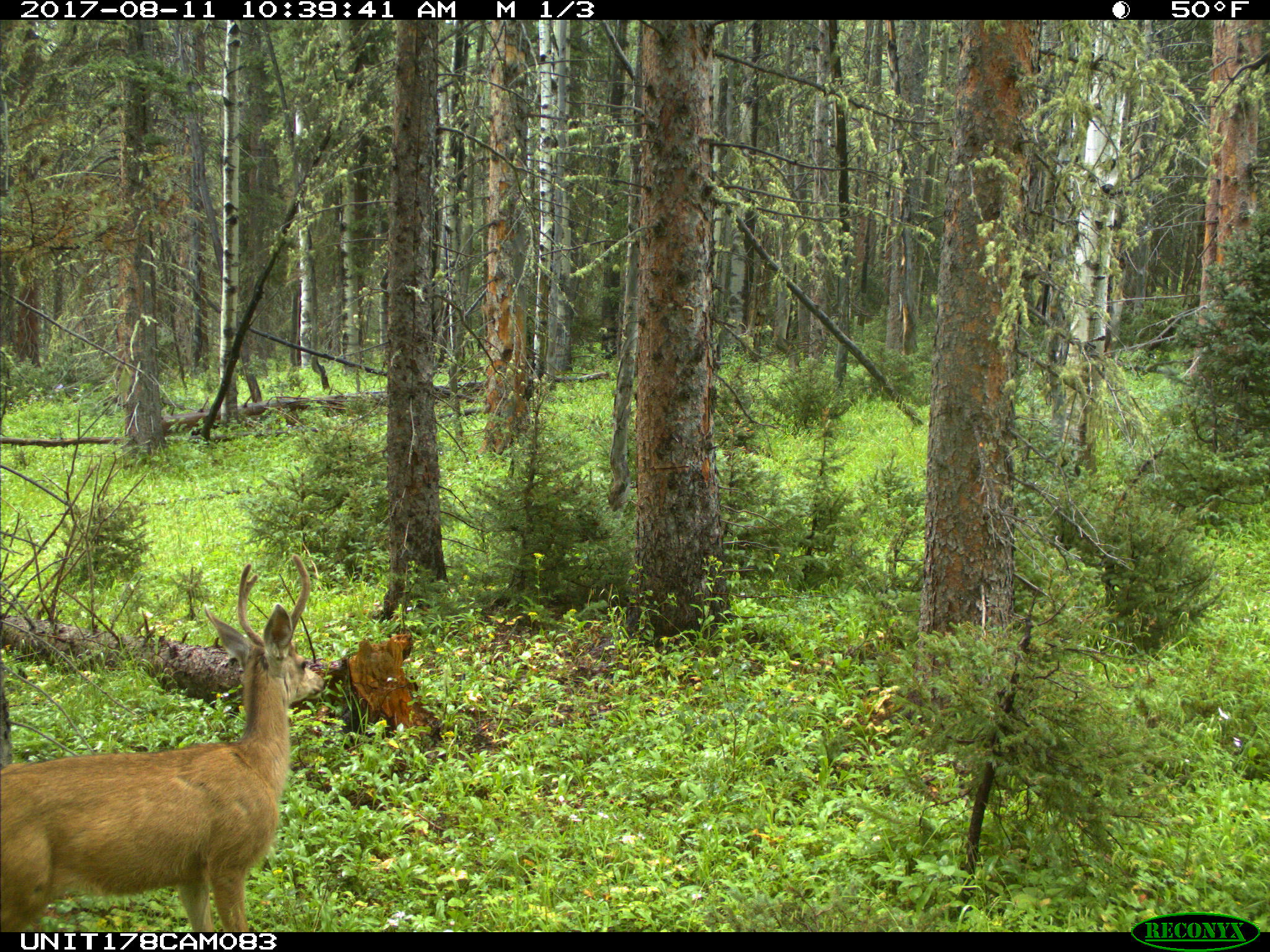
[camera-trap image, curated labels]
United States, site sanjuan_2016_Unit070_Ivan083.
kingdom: Animalia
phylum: Chordata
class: Mammalia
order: Artiodactyla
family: Cervidae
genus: Odocoileus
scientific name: Odocoileus hemionus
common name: mule deer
Odocoileus hemionus (mule deer).